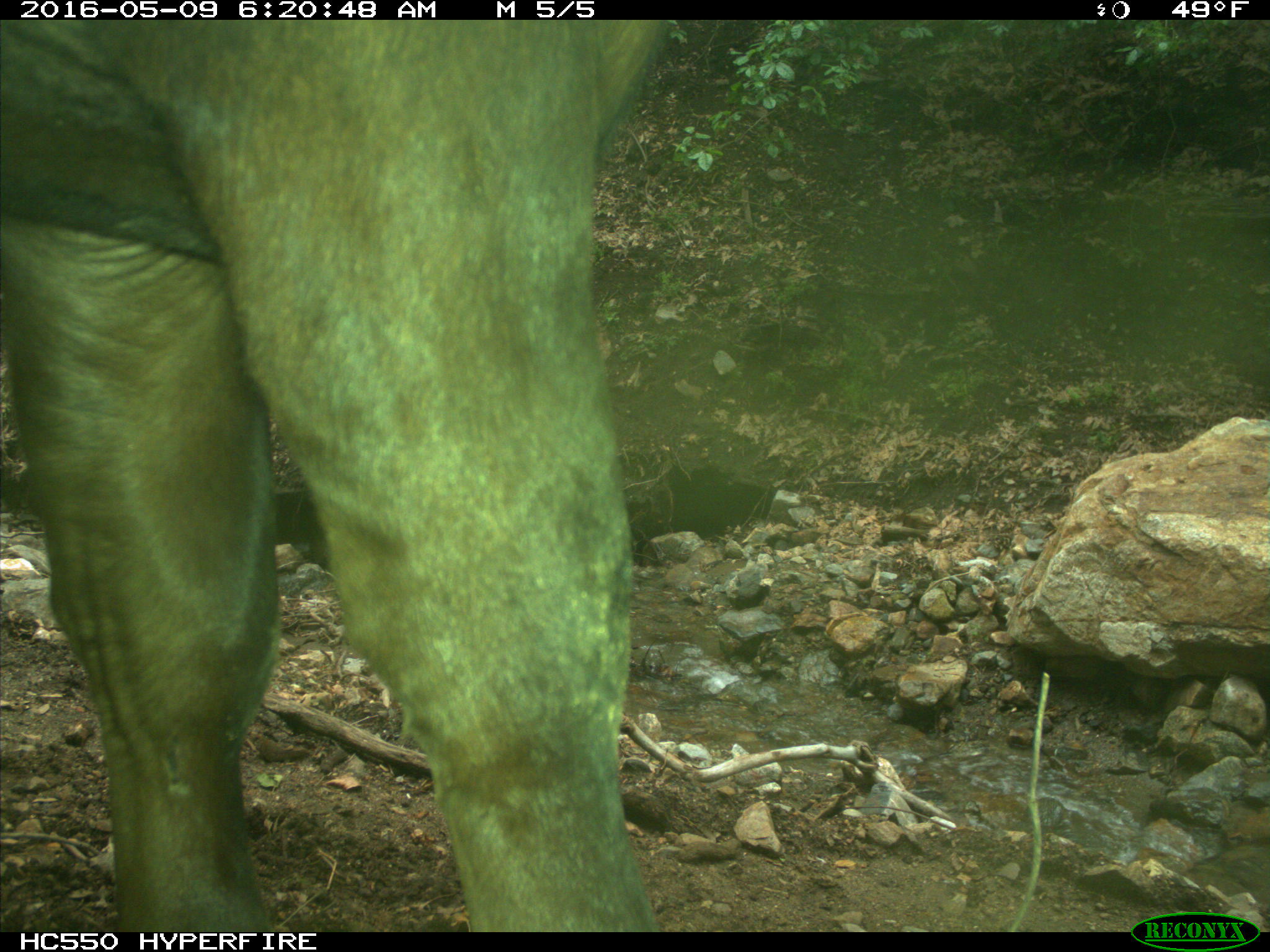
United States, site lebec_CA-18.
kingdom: Animalia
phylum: Chordata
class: Mammalia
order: Artiodactyla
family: Bovidae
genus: Bos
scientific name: Bos taurus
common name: domestic cow